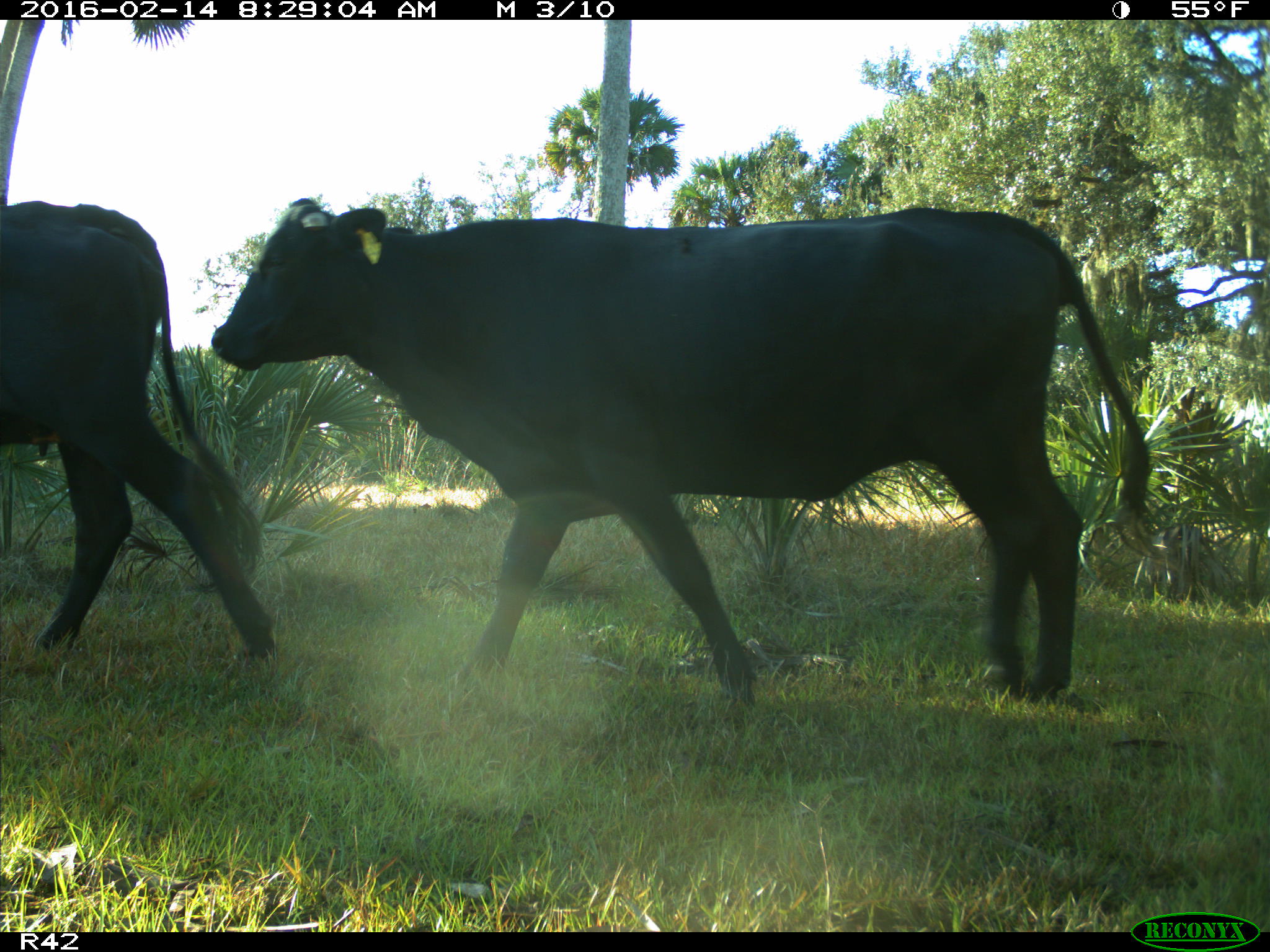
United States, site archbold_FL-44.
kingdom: Animalia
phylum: Chordata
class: Mammalia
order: Artiodactyla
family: Bovidae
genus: Bos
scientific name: Bos taurus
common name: domestic cow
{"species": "Bos taurus (domestic cow)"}